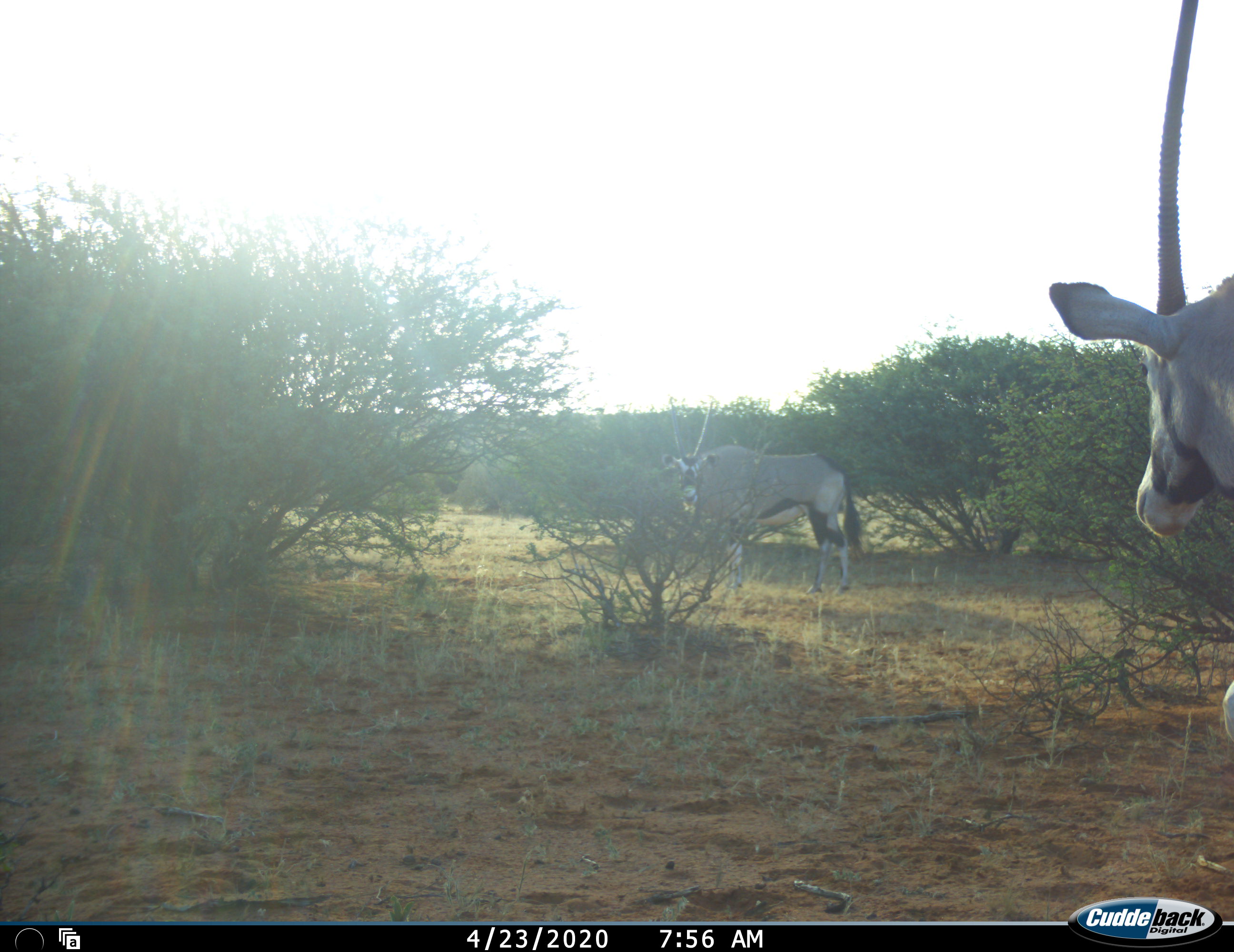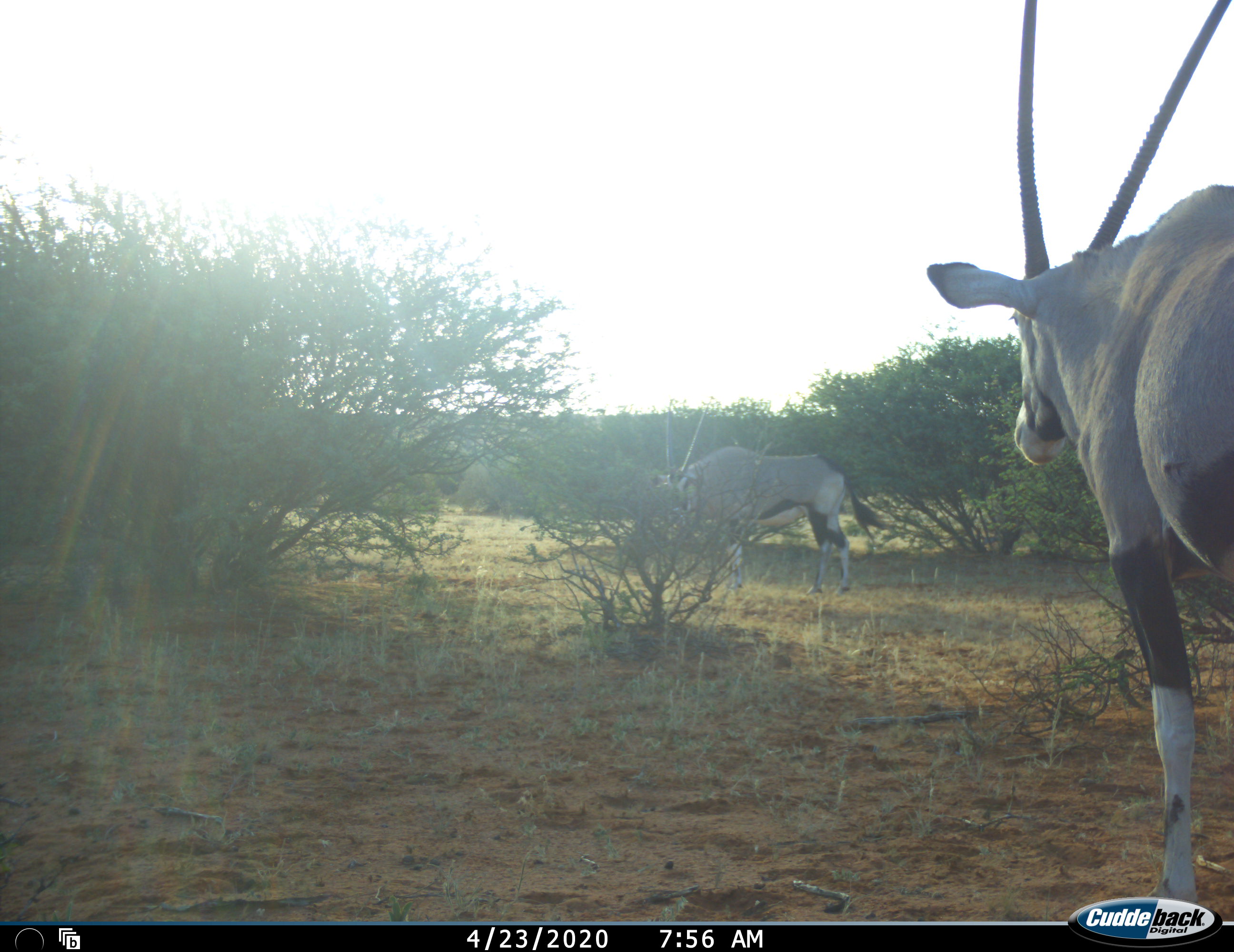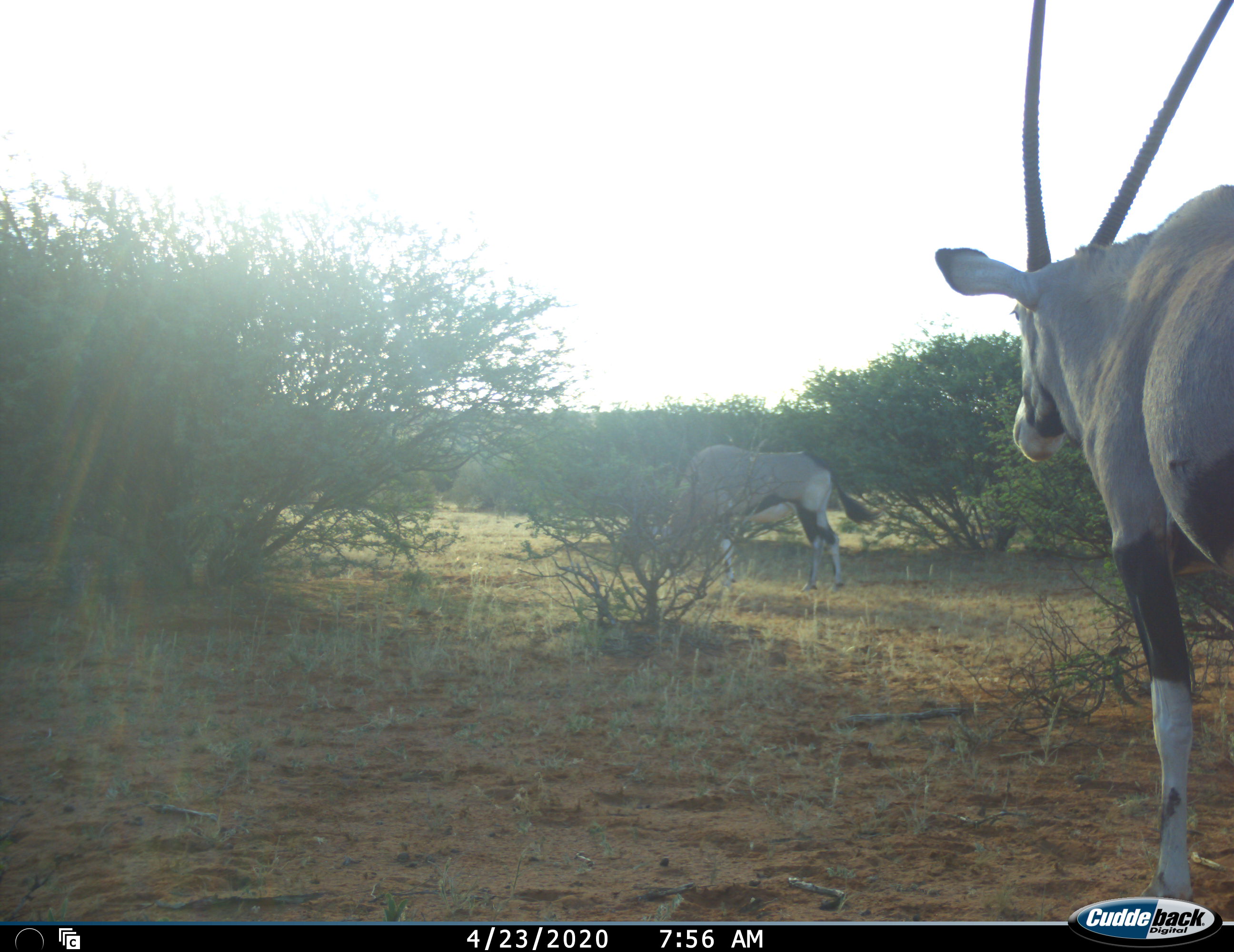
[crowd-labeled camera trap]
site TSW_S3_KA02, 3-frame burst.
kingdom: Animalia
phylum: Chordata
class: Mammalia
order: Artiodactyla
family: Bovidae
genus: Oryx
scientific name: Oryx gazella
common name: gemsbok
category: oryx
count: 2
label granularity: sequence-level